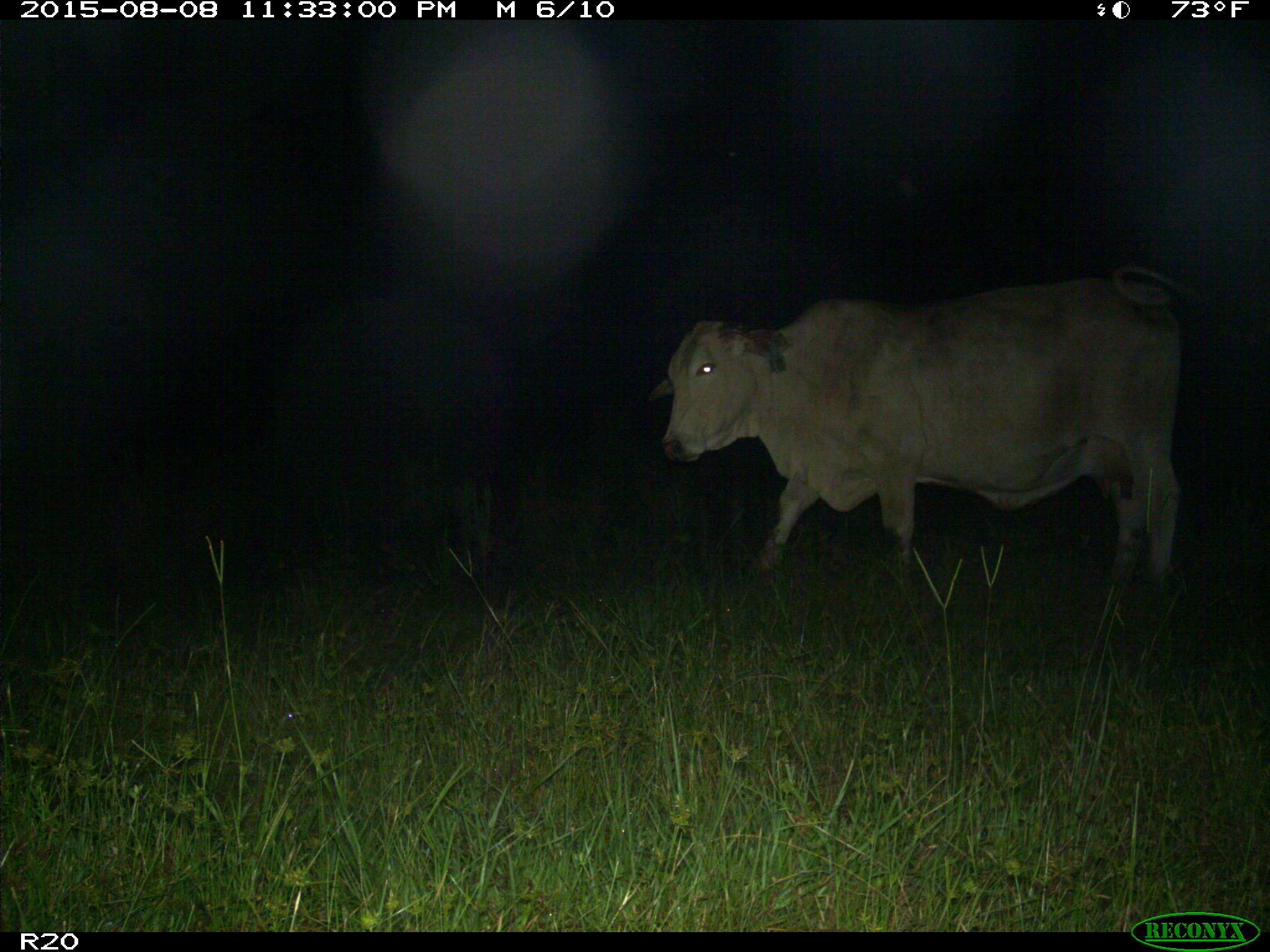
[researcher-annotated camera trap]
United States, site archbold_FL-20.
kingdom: Animalia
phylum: Chordata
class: Mammalia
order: Artiodactyla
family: Bovidae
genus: Bos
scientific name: Bos taurus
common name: domestic cow